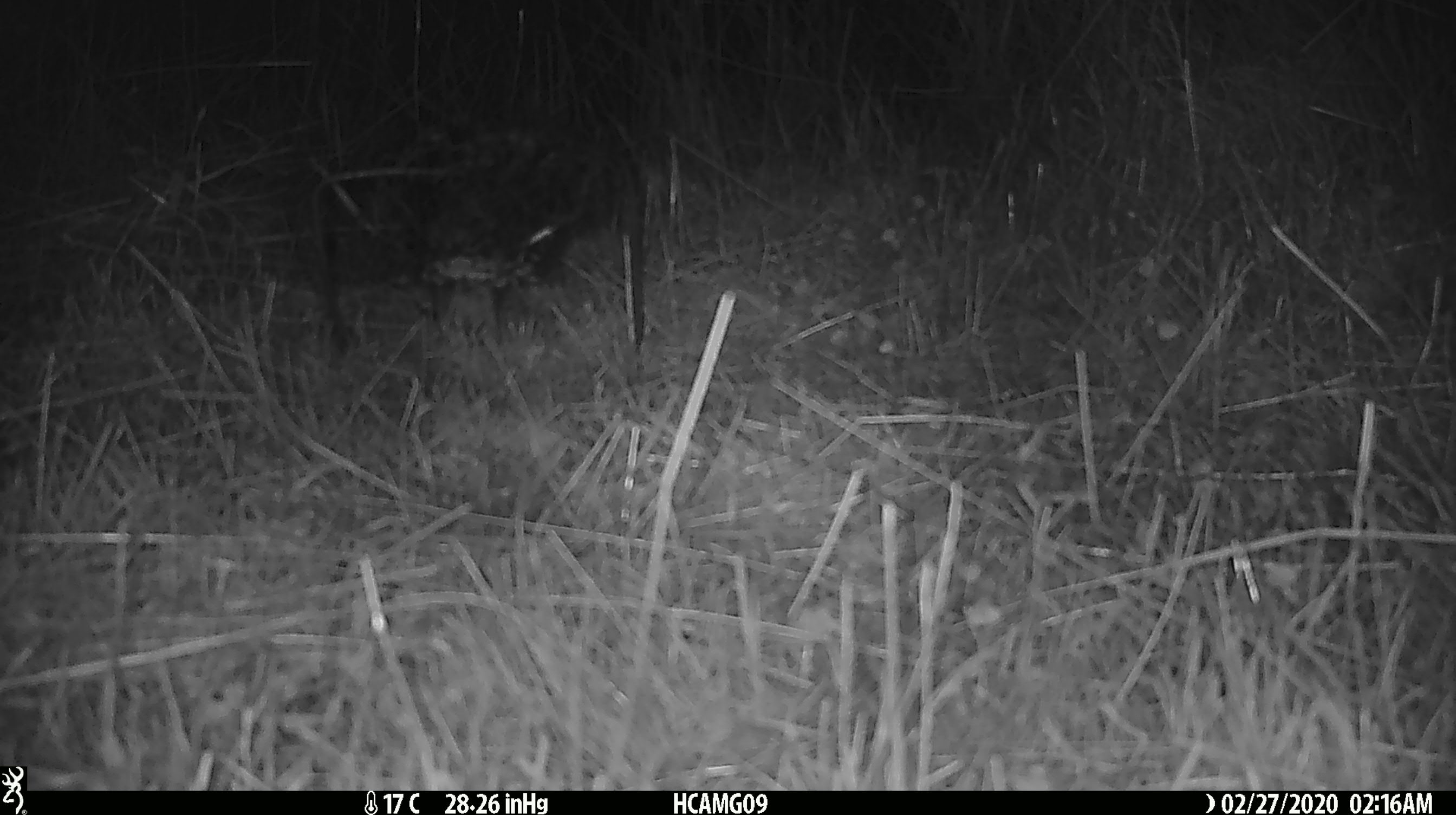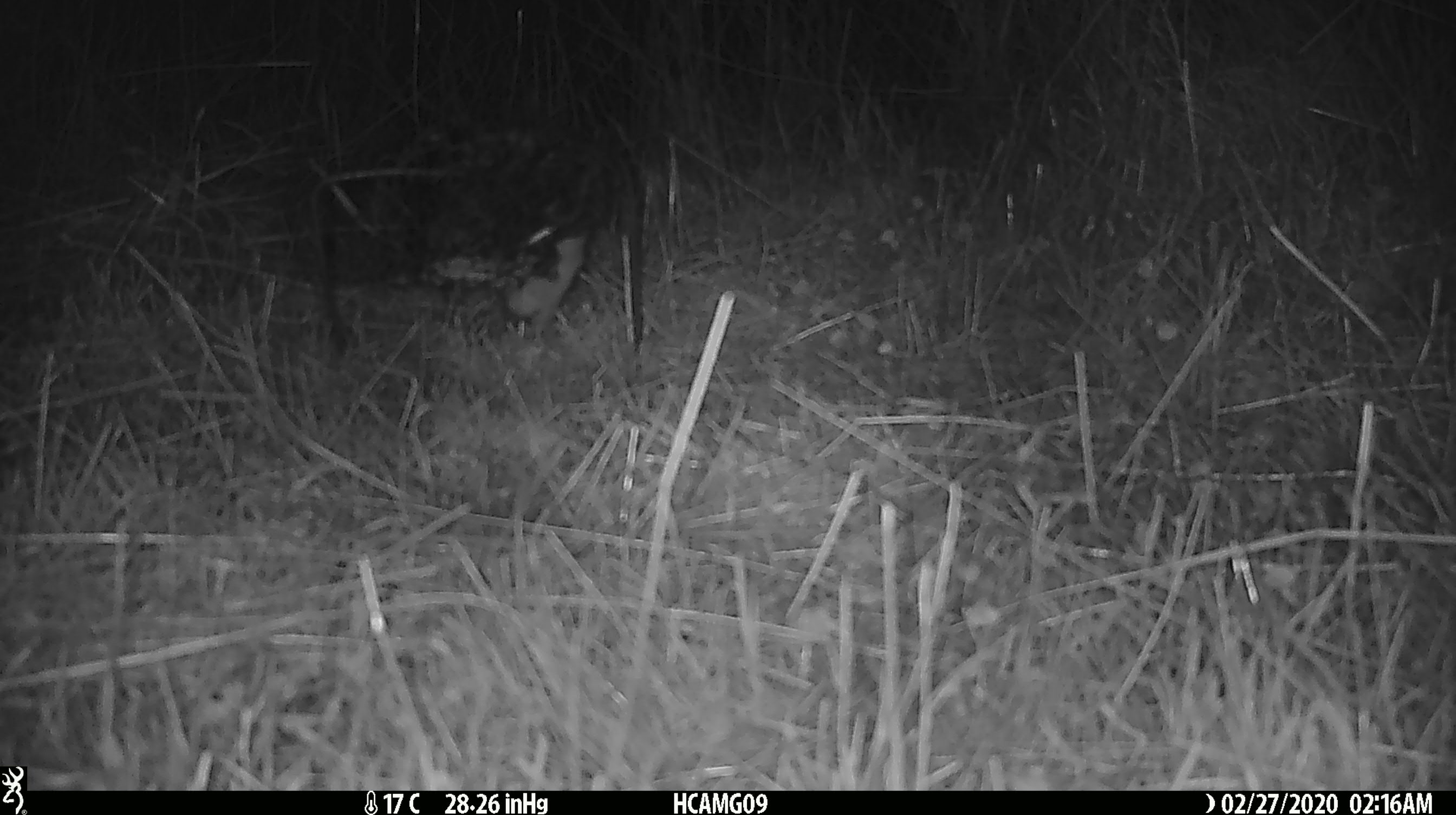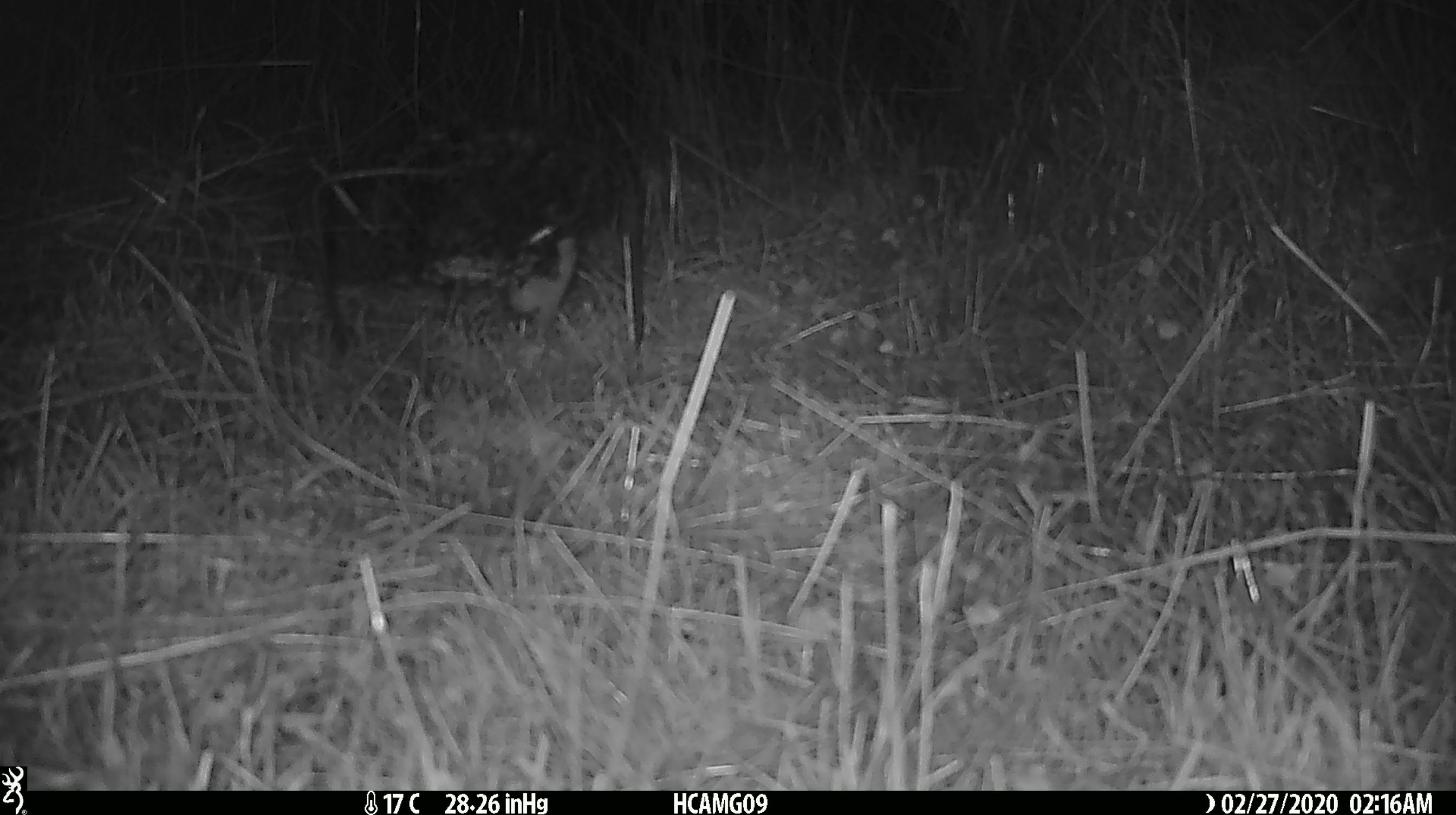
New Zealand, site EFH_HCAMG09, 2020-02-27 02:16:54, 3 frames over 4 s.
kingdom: Animalia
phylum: Chordata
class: Mammalia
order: Rodentia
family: Muridae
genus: Mus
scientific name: Mus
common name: mouse